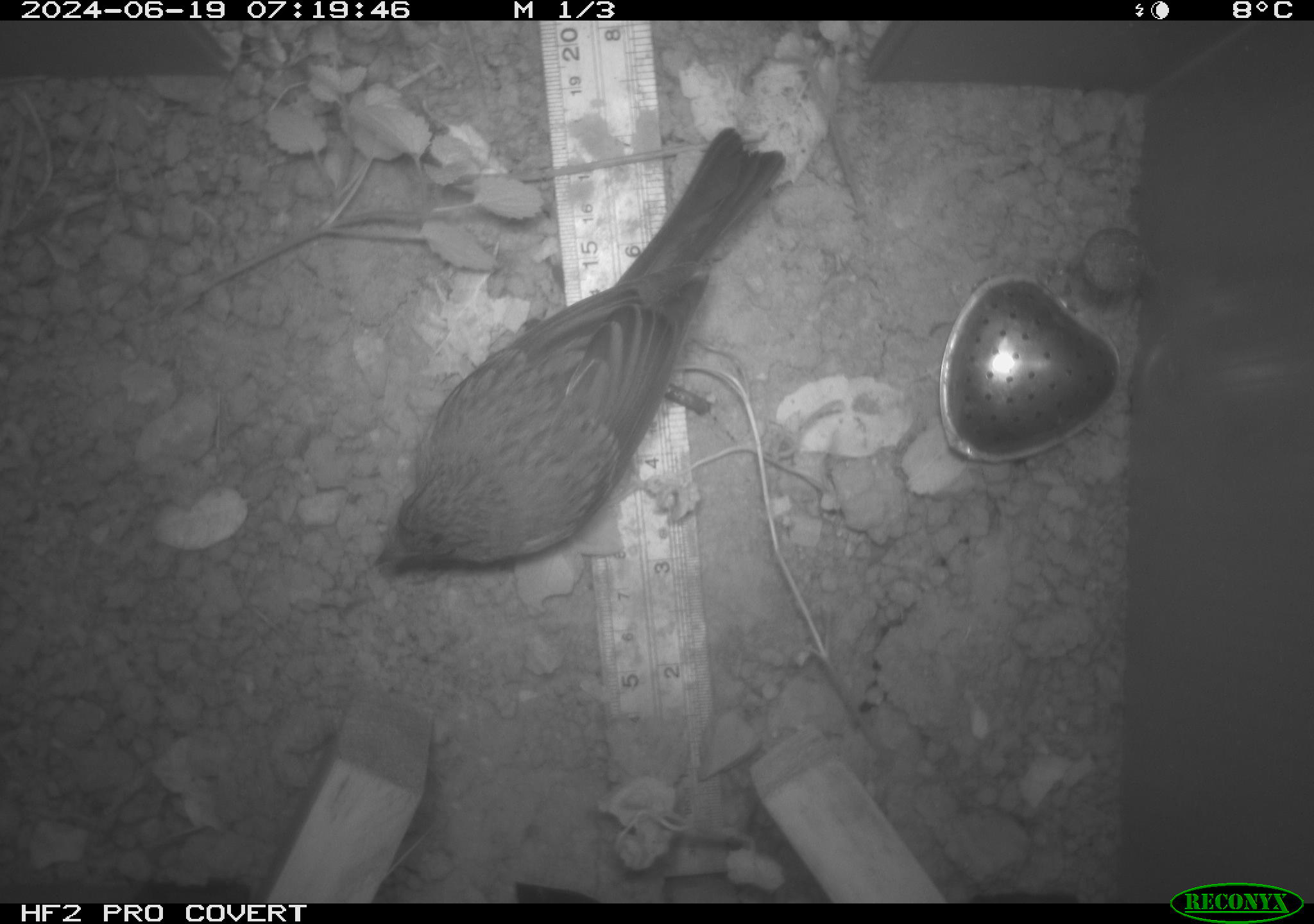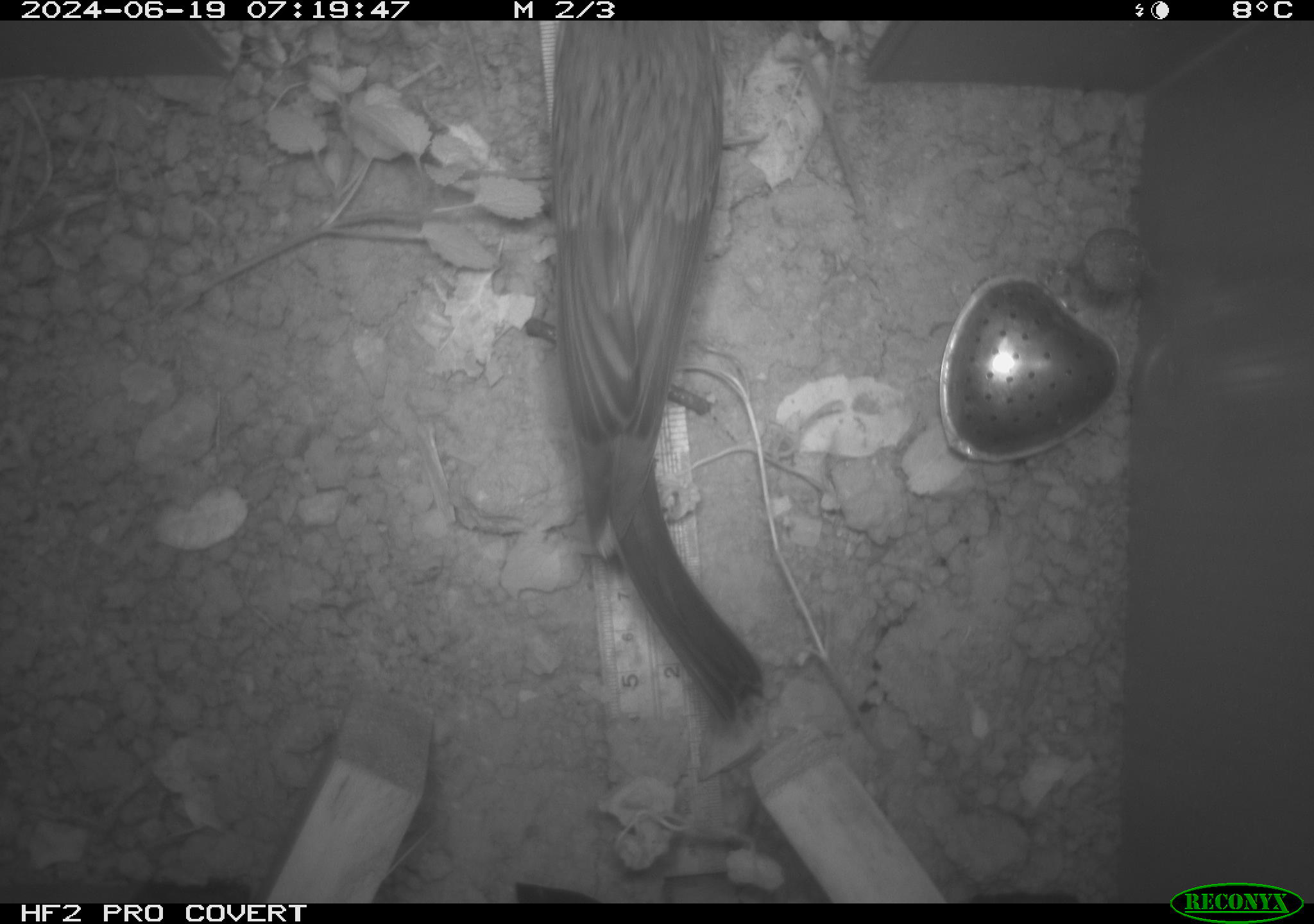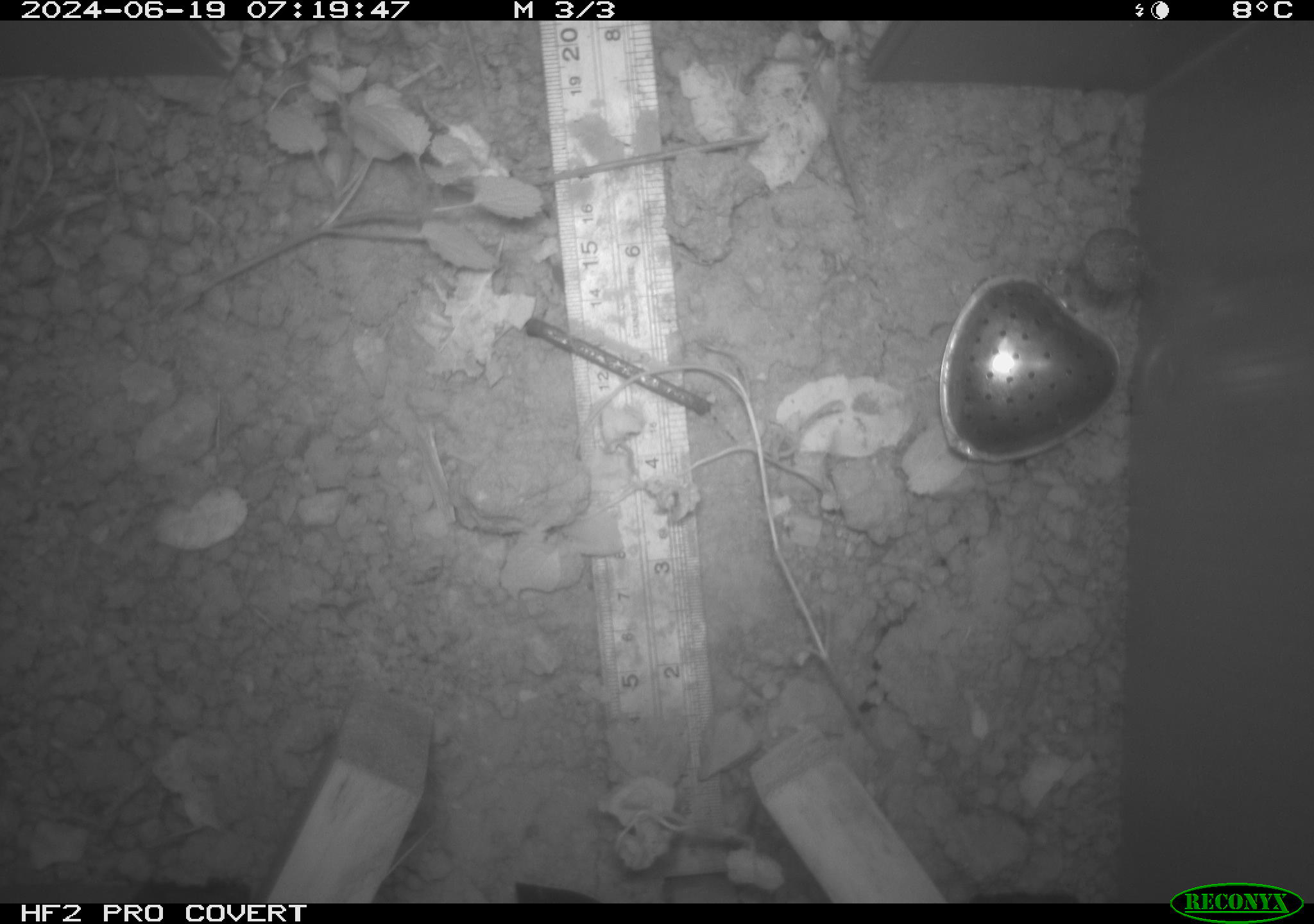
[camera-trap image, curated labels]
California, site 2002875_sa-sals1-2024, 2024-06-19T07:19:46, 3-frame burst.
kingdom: Animalia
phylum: Chordata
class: Aves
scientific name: Aves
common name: bird